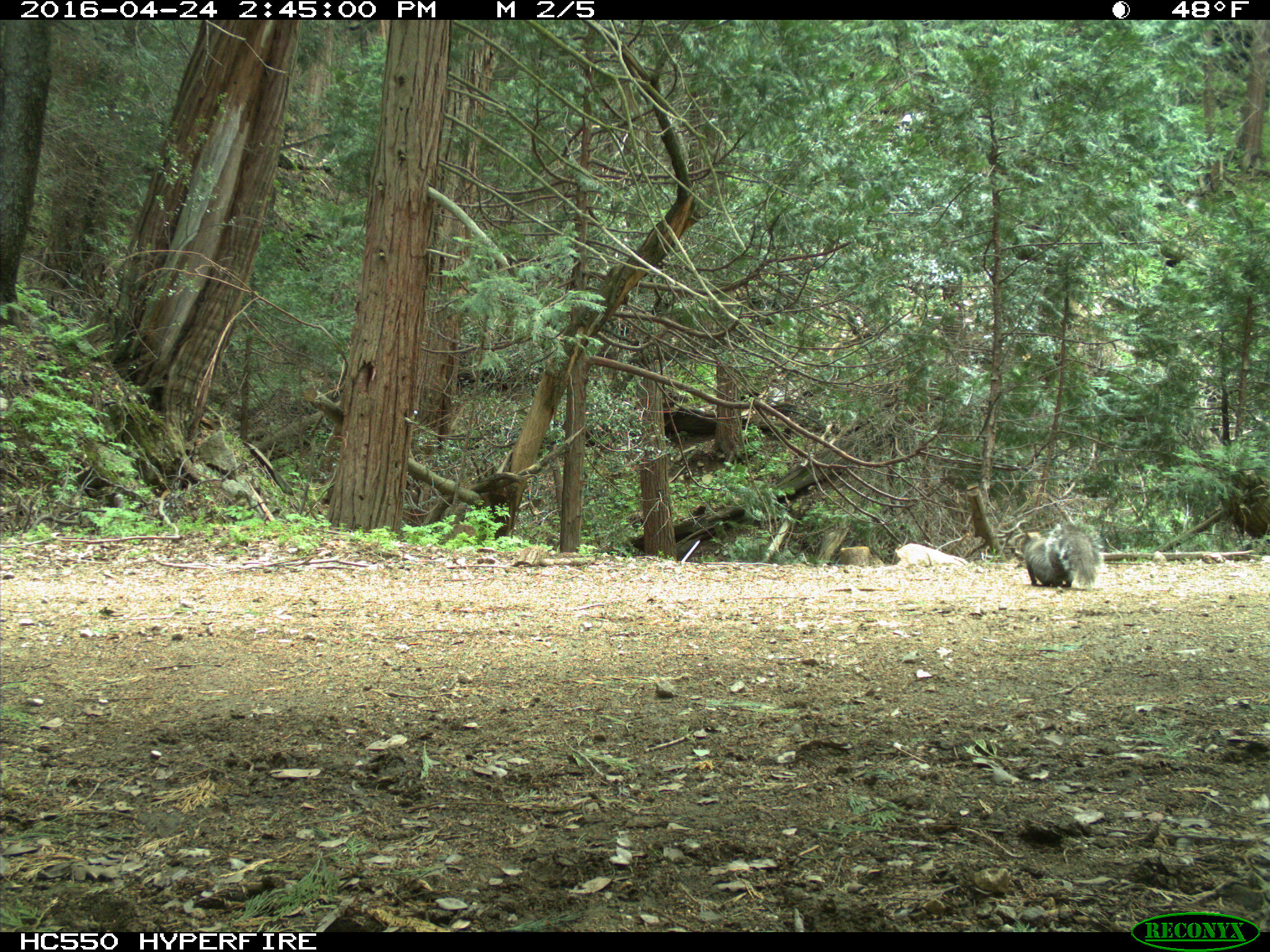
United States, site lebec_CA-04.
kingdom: Animalia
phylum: Chordata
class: Mammalia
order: Rodentia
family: Sciuridae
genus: Sciurus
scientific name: Sciurus carolinensis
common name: eastern gray squirrel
Sciurus carolinensis (eastern gray squirrel).